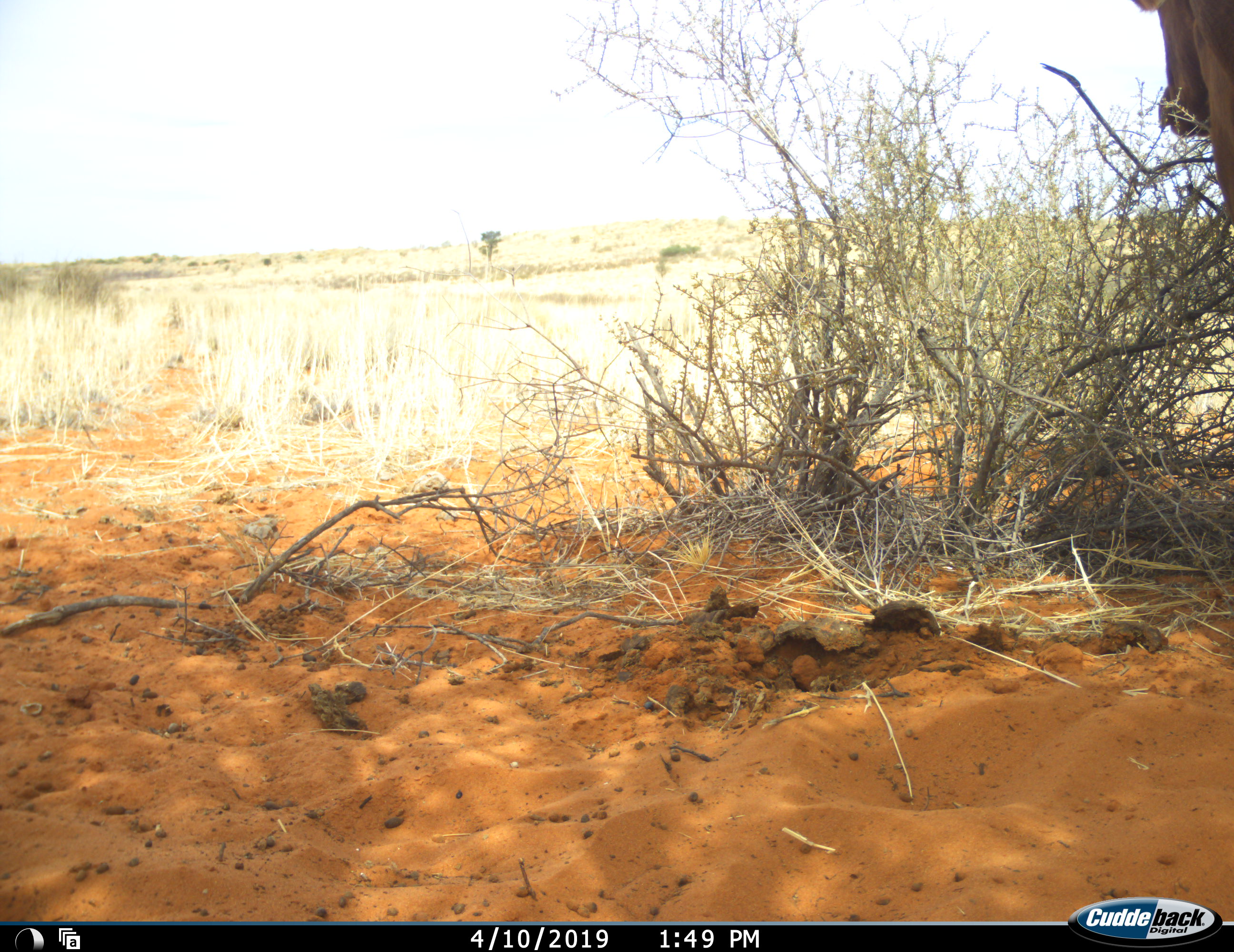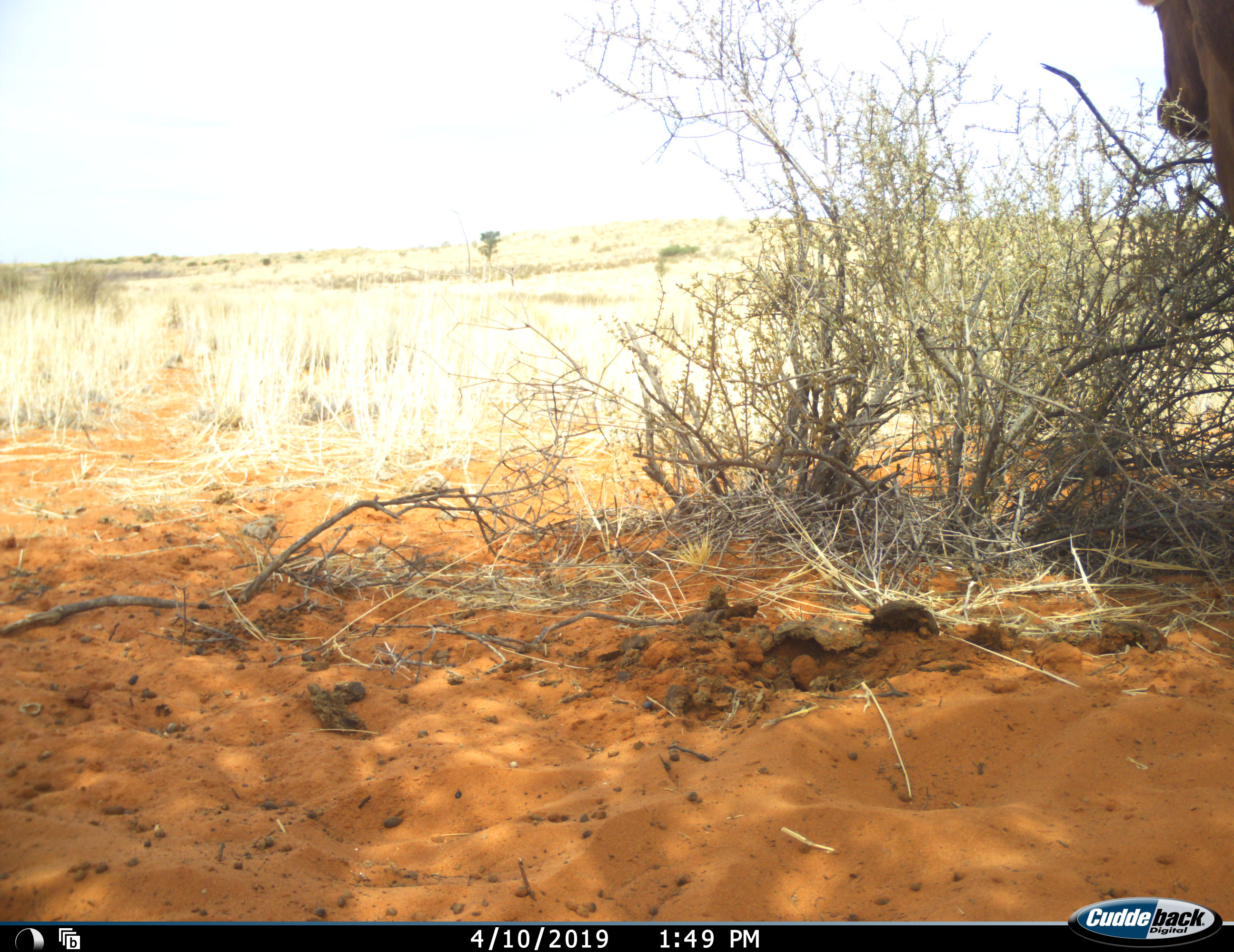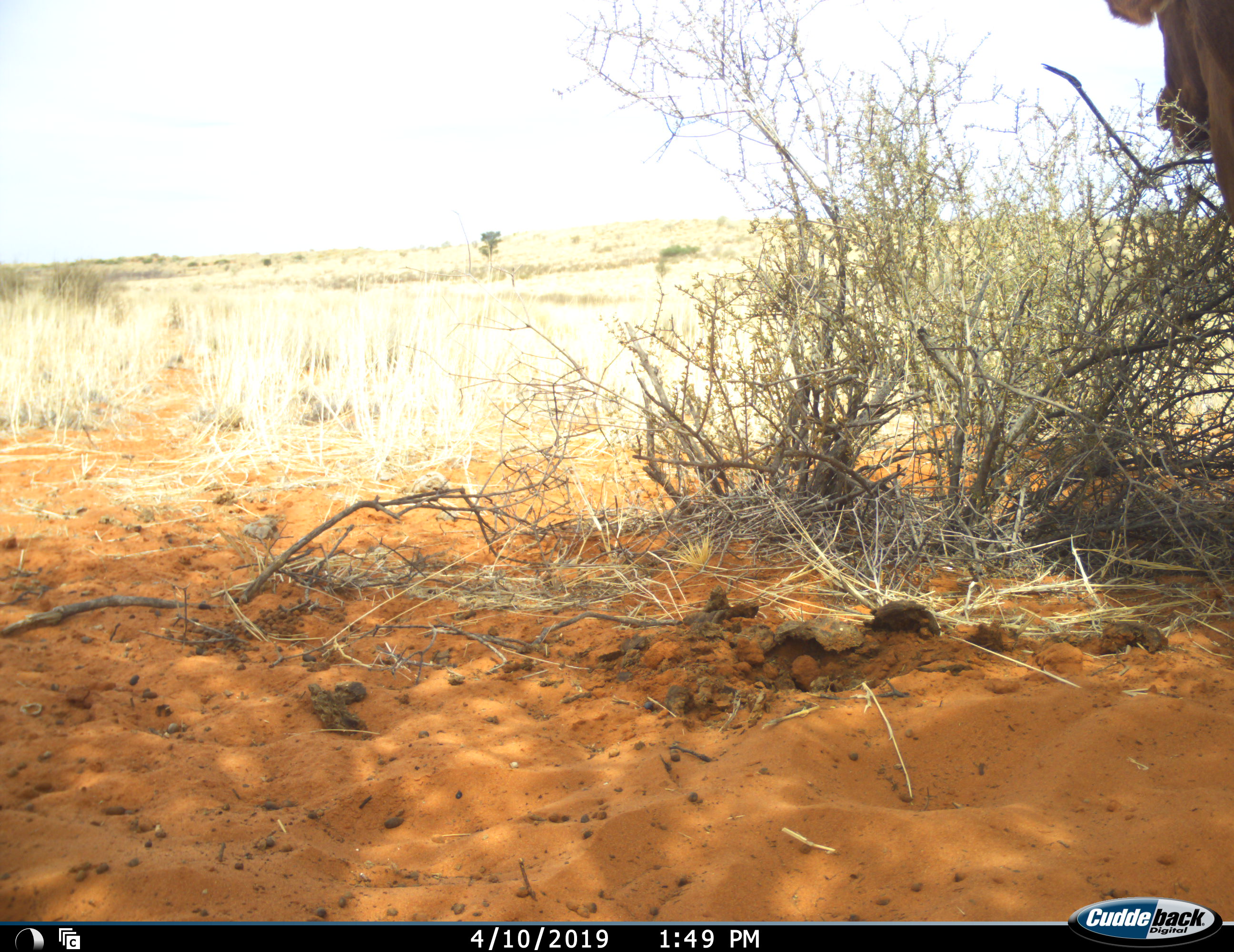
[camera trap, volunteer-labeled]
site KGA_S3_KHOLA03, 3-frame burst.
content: unidentified animal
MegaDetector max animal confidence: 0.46